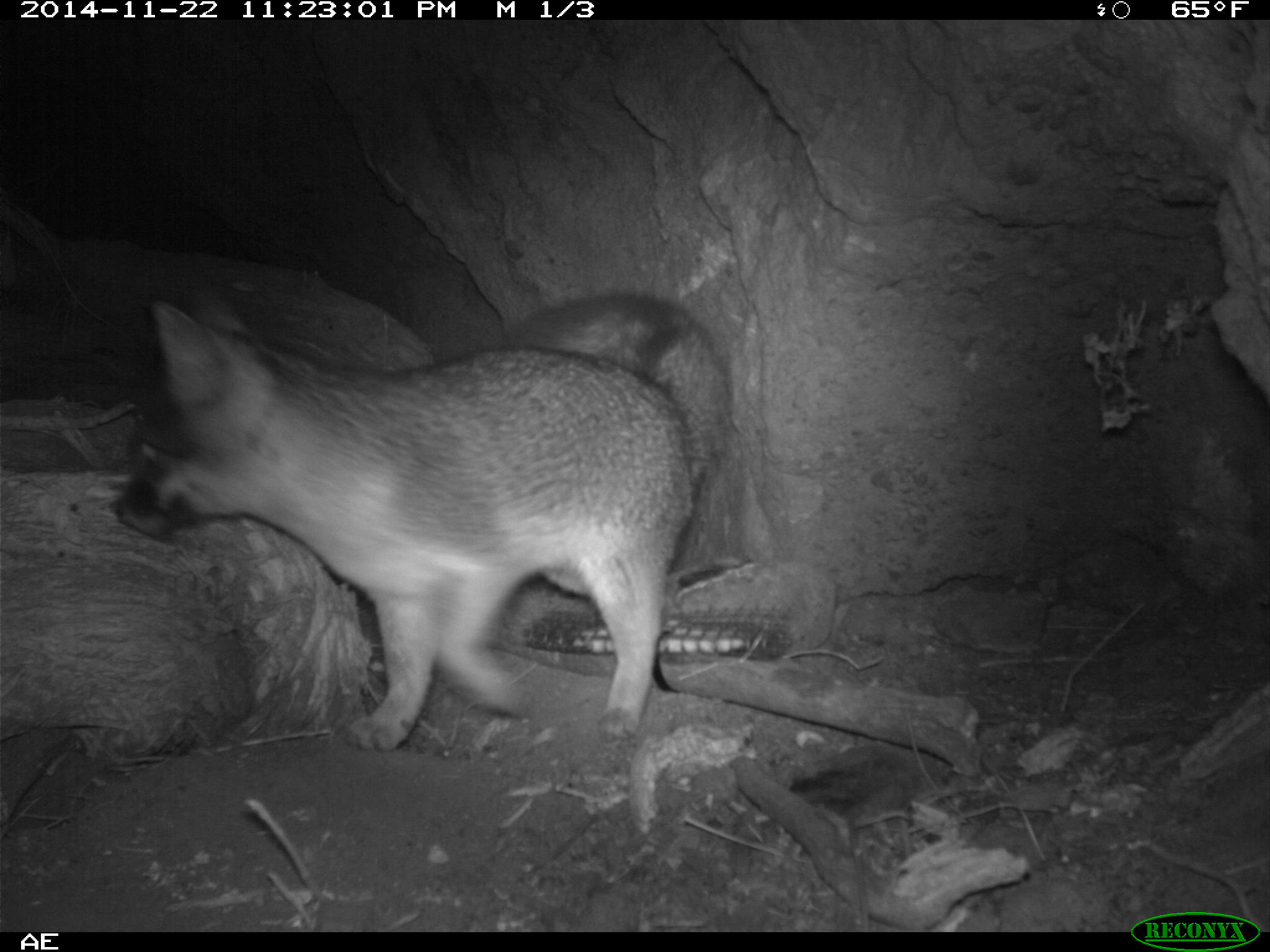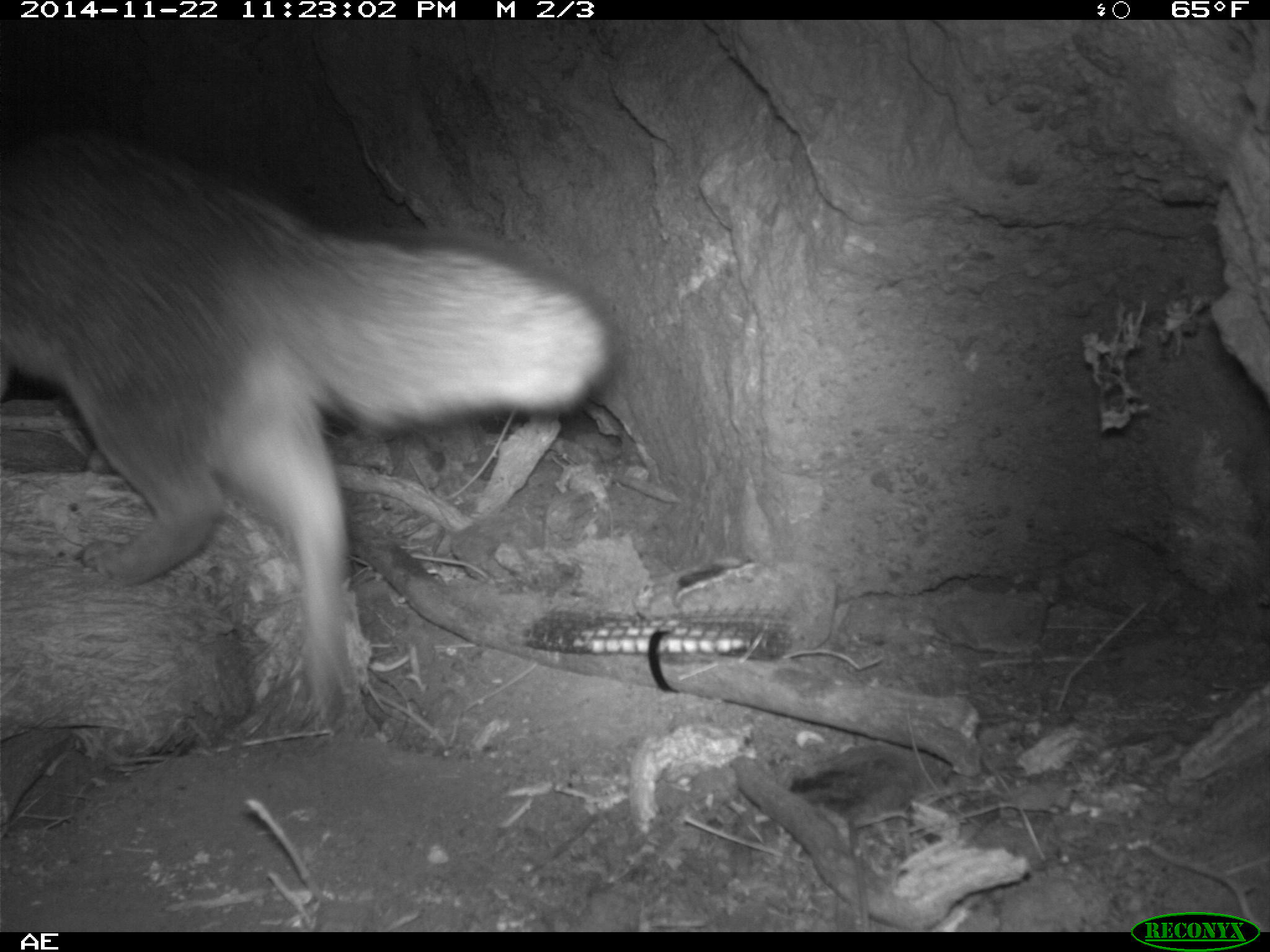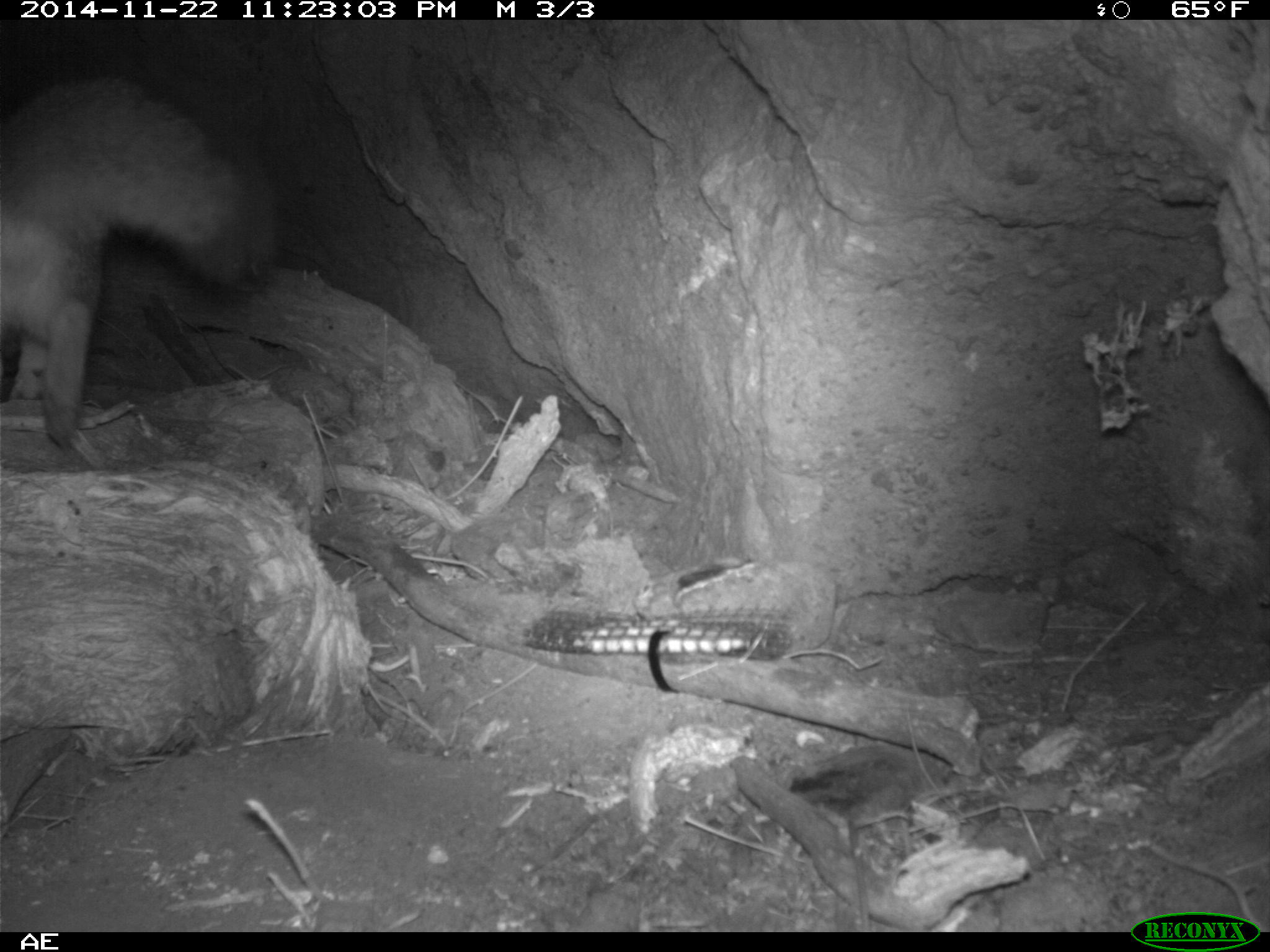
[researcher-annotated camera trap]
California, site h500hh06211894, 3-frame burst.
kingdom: Animalia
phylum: Chordata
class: Mammalia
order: Carnivora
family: Canidae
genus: Urocyon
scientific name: Urocyon littoralis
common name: island fox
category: fox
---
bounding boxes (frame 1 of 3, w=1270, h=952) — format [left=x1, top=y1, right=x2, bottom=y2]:
fox: [left=113, top=284, right=734, bottom=747]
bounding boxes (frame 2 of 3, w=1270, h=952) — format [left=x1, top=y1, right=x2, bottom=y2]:
fox: [left=0, top=121, right=624, bottom=721]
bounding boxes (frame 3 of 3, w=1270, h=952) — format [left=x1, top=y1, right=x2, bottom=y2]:
fox: [left=0, top=74, right=273, bottom=447]